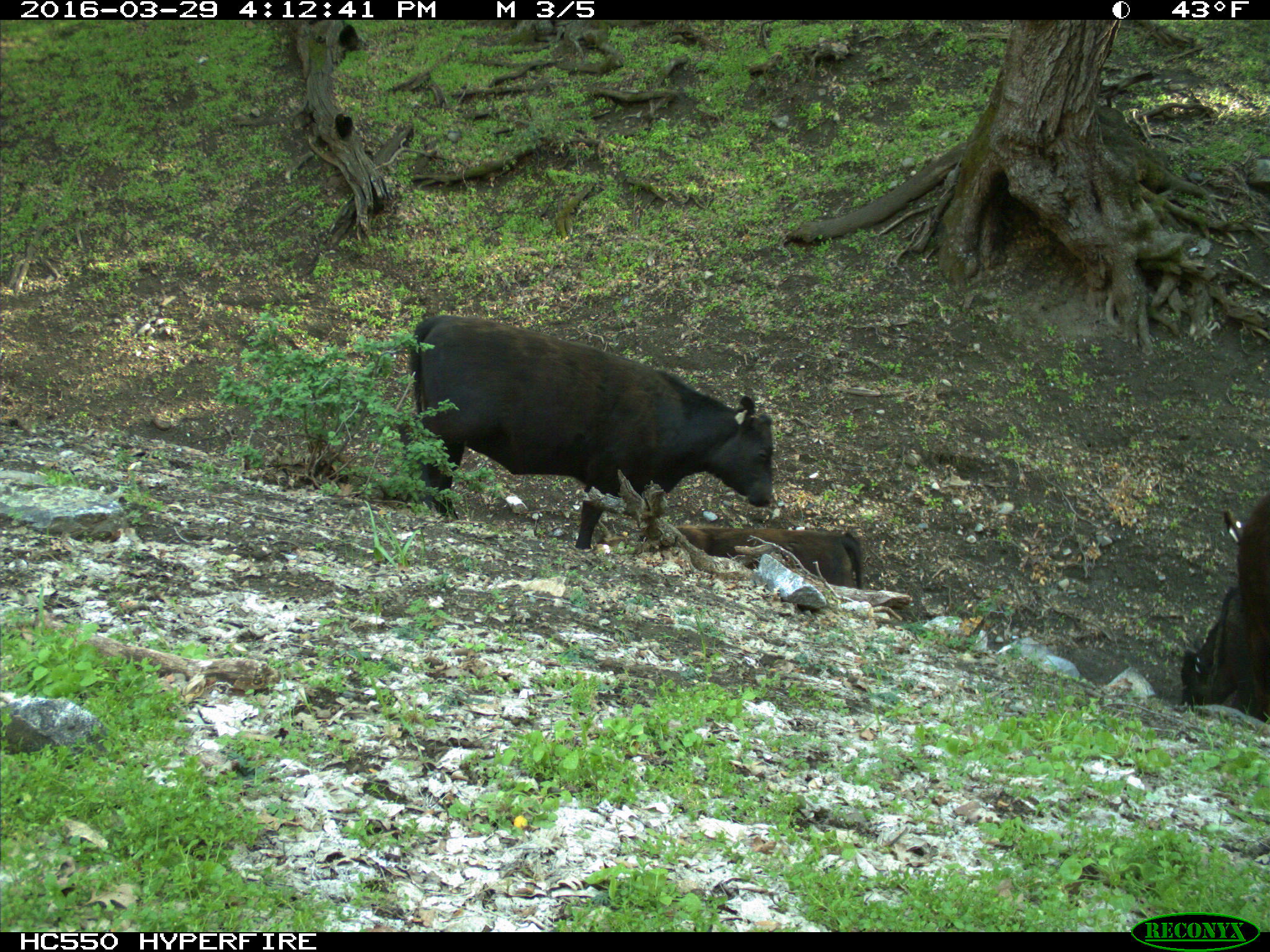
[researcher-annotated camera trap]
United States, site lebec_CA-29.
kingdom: Animalia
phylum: Chordata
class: Mammalia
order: Artiodactyla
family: Bovidae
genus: Bos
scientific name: Bos taurus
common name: domestic cow